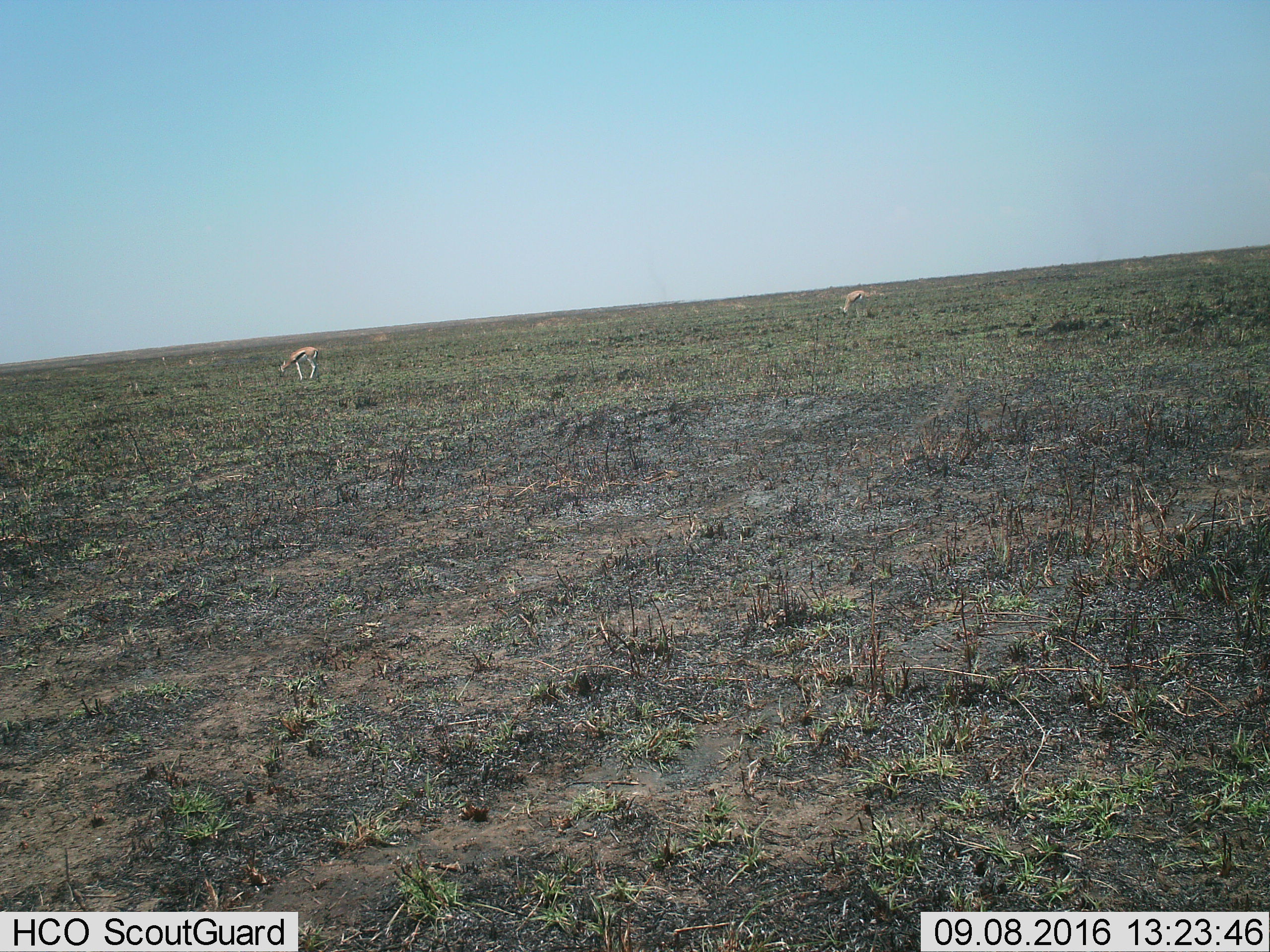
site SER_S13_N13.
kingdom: Animalia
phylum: Chordata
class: Mammalia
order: Artiodactyla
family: Bovidae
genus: Eudorcas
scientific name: Eudorcas thomsonii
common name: thomson's gazelle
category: gazellethomsons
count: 2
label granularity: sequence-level